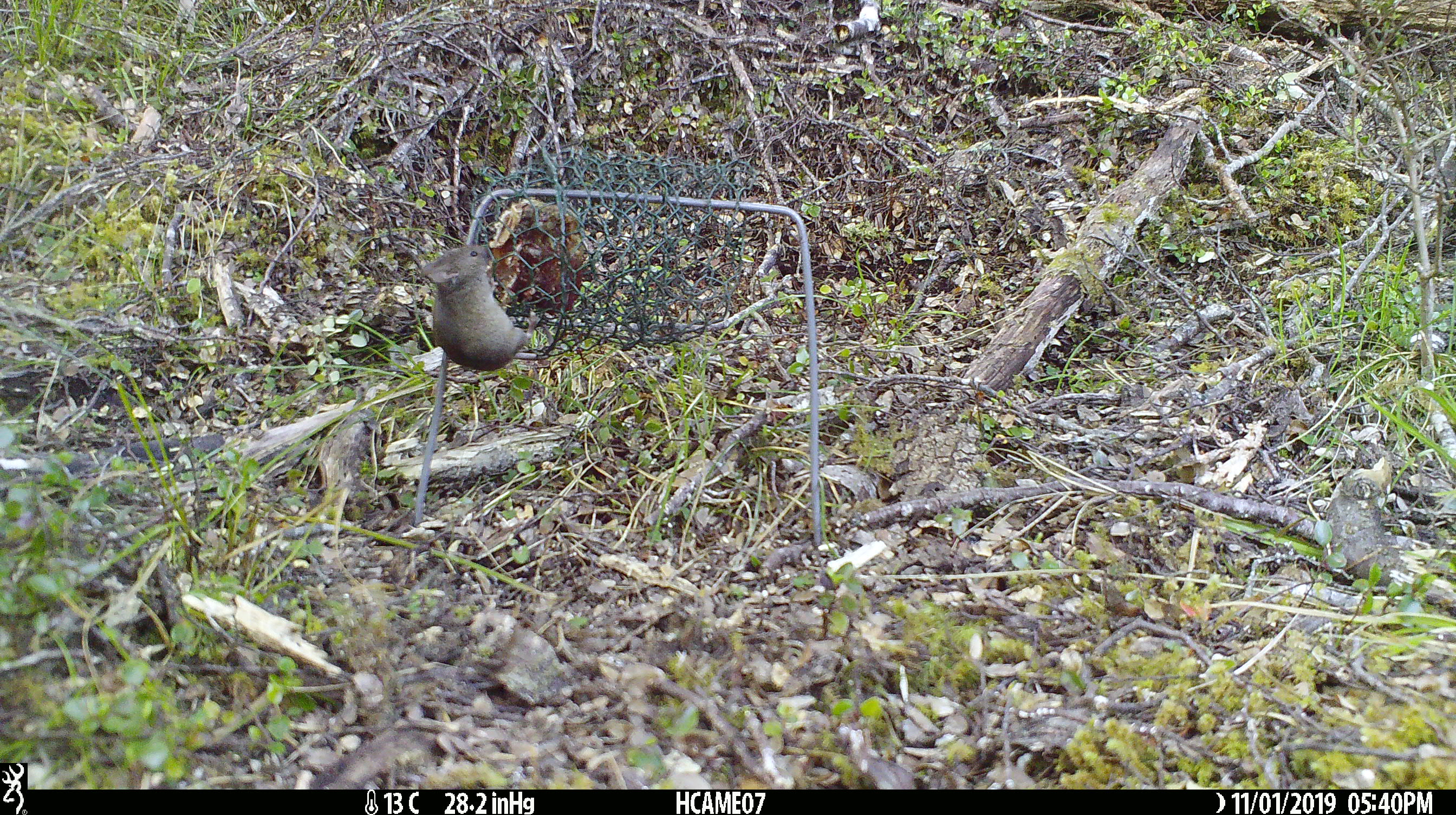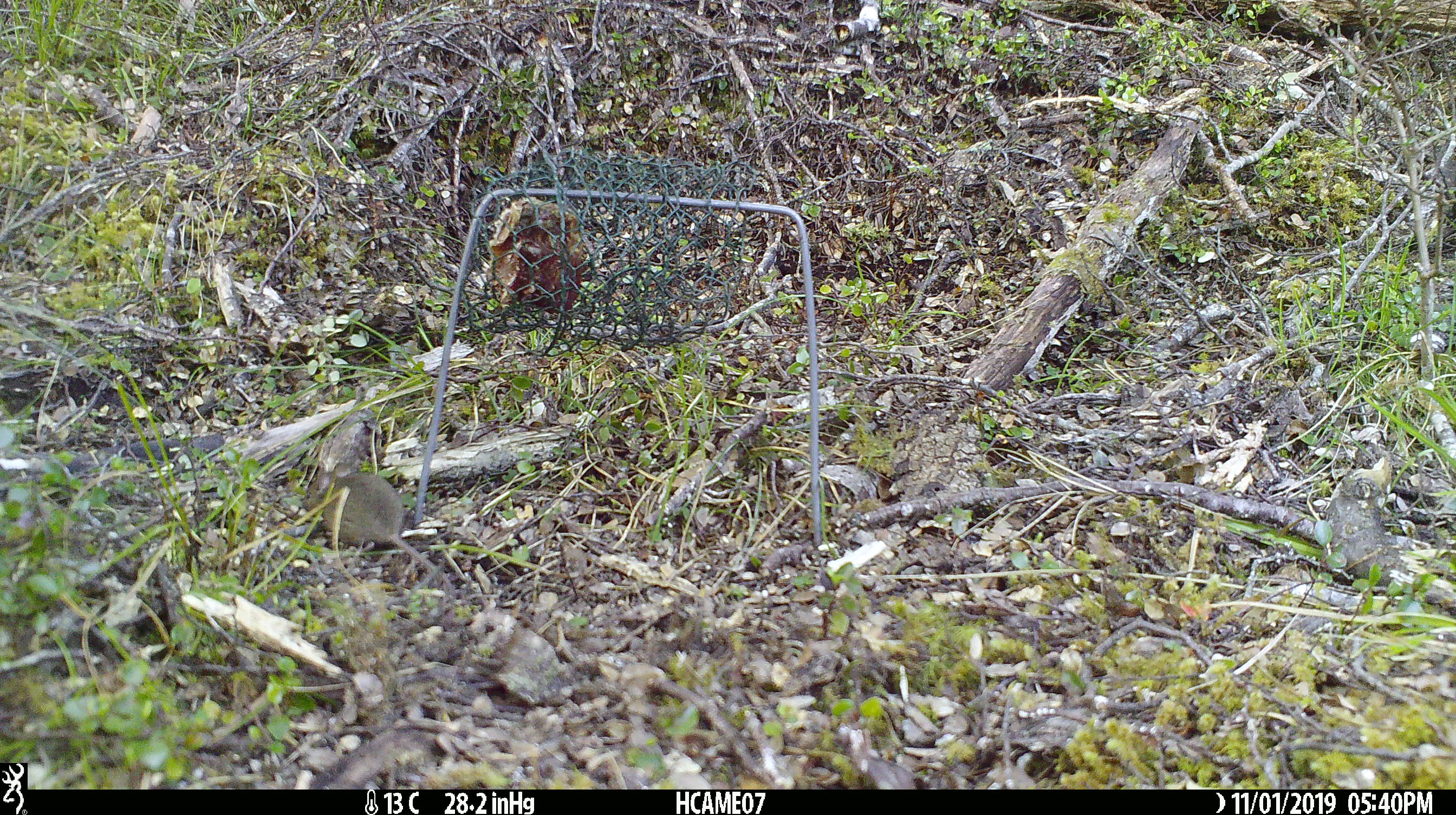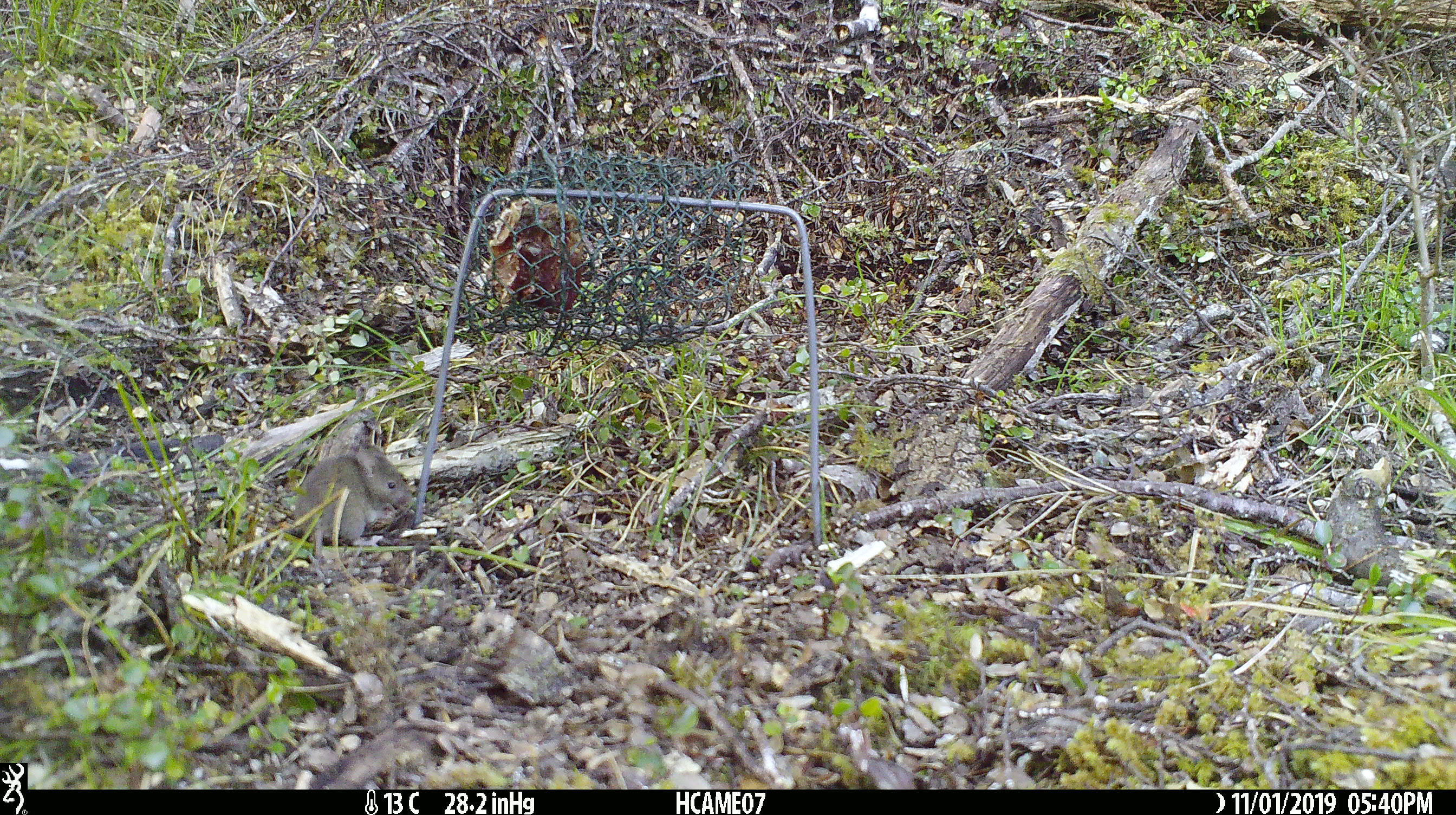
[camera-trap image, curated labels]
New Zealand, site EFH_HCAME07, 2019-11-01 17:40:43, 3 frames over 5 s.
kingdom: Animalia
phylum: Chordata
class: Mammalia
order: Rodentia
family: Muridae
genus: Mus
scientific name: Mus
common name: mouse